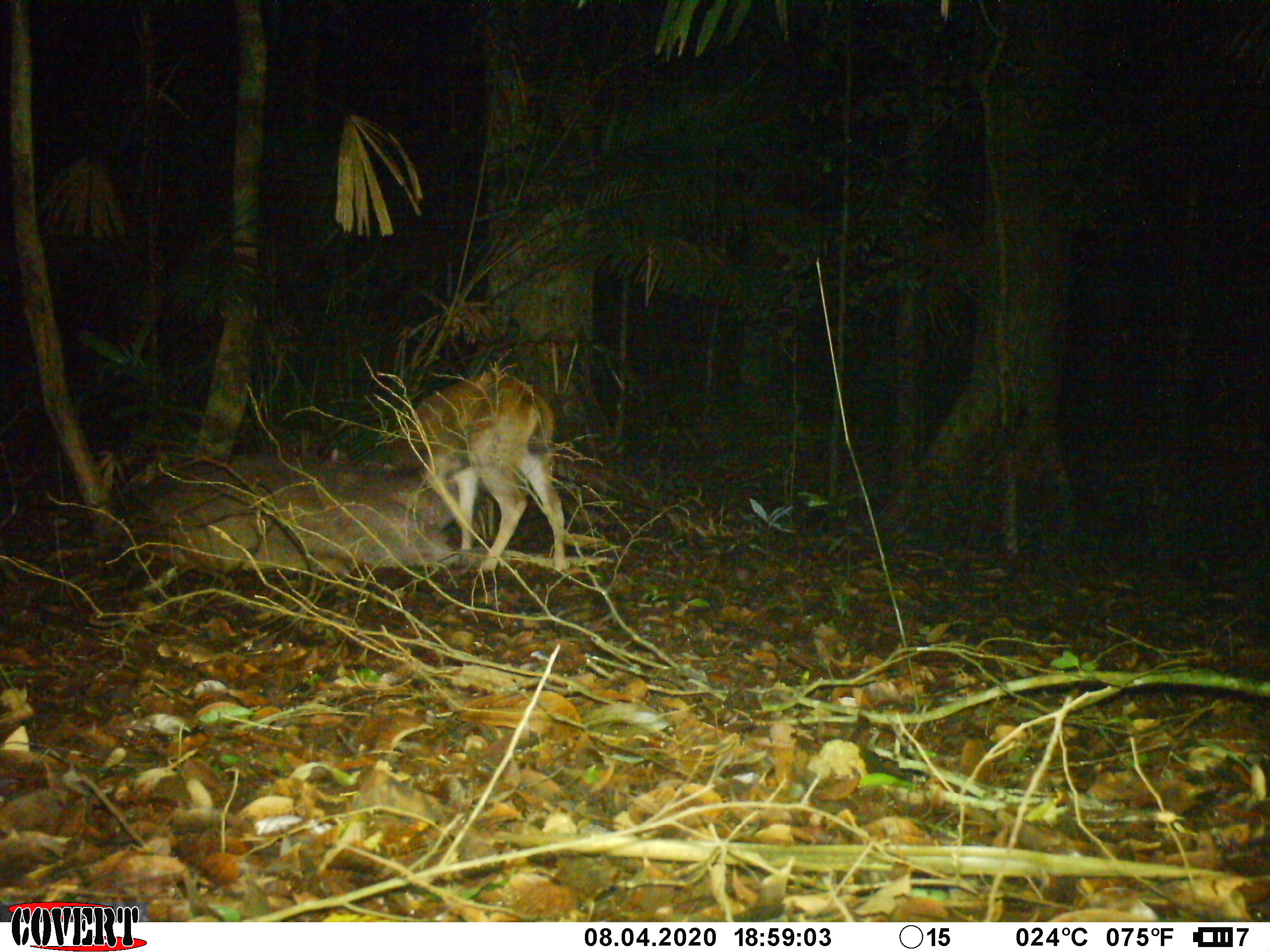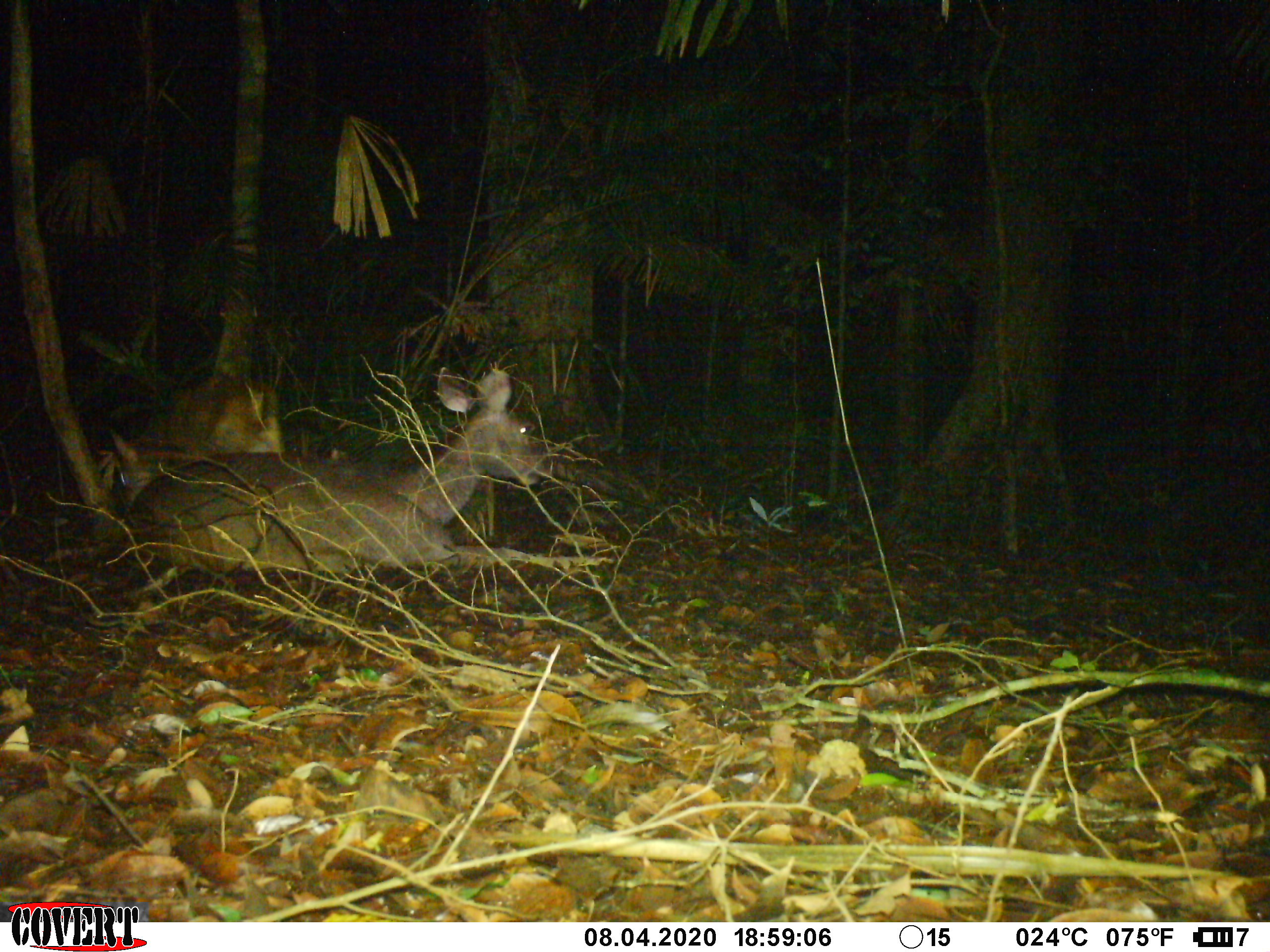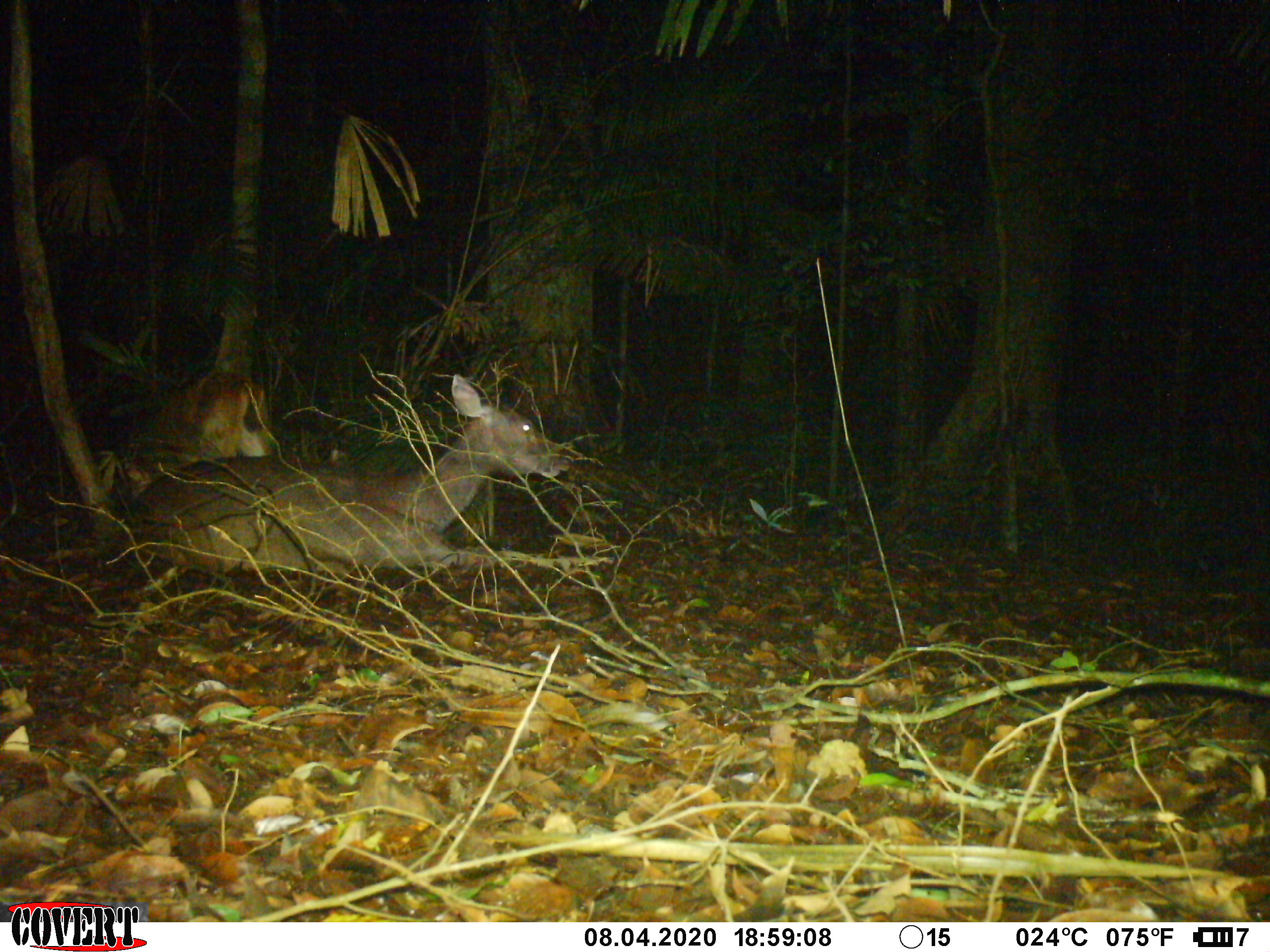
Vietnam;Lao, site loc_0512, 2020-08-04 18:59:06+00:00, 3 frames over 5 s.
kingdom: Animalia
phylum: Chordata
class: Mammalia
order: Artiodactyla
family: Cervidae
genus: Rusa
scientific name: Rusa unicolor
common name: sambar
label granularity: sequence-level